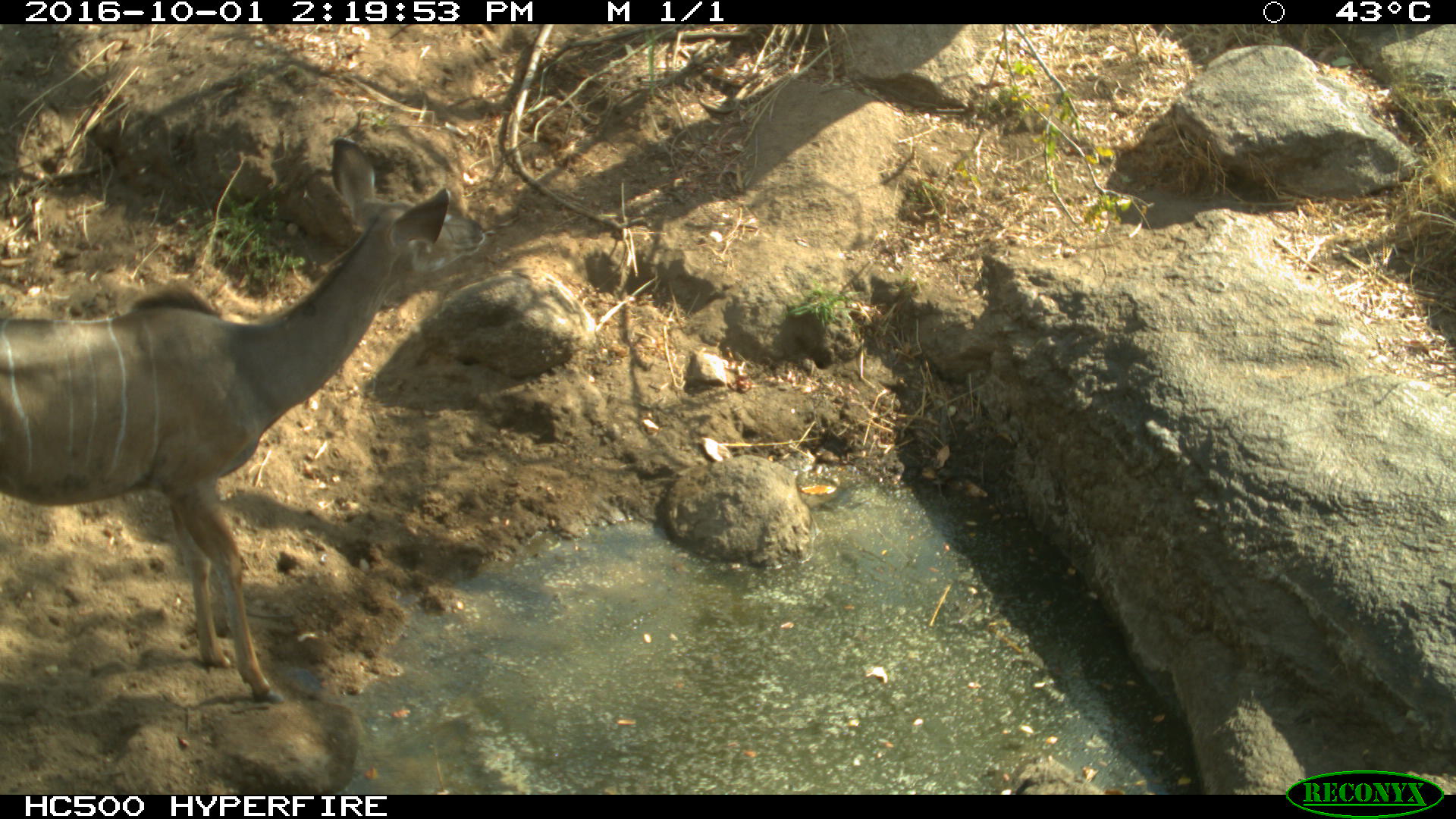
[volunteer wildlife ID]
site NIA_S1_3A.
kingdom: Animalia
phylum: Chordata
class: Mammalia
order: Artiodactyla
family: Bovidae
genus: Tragelaphus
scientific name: Tragelaphus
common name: kudu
Kudu (Tragelaphus), count 1. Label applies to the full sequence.